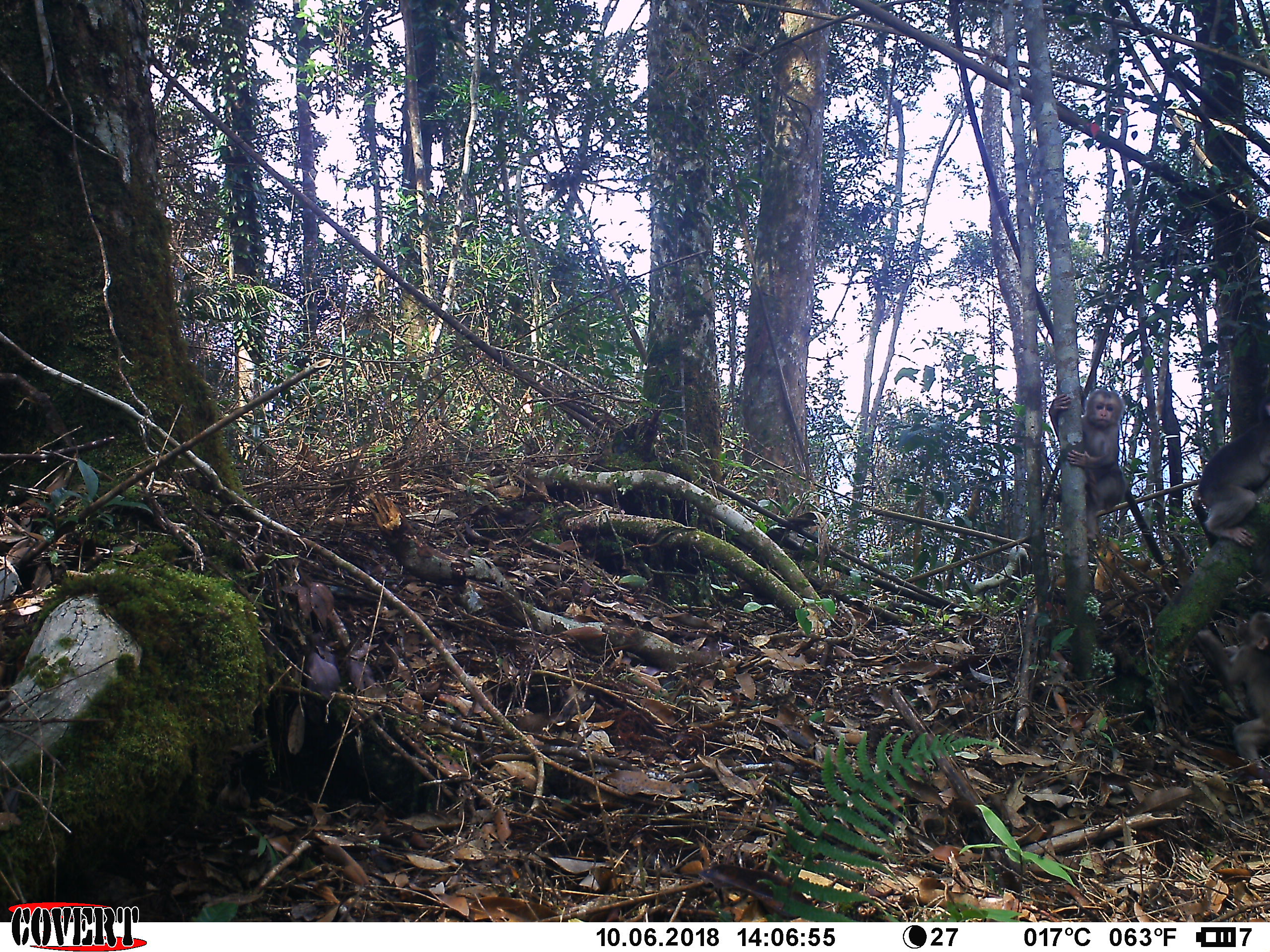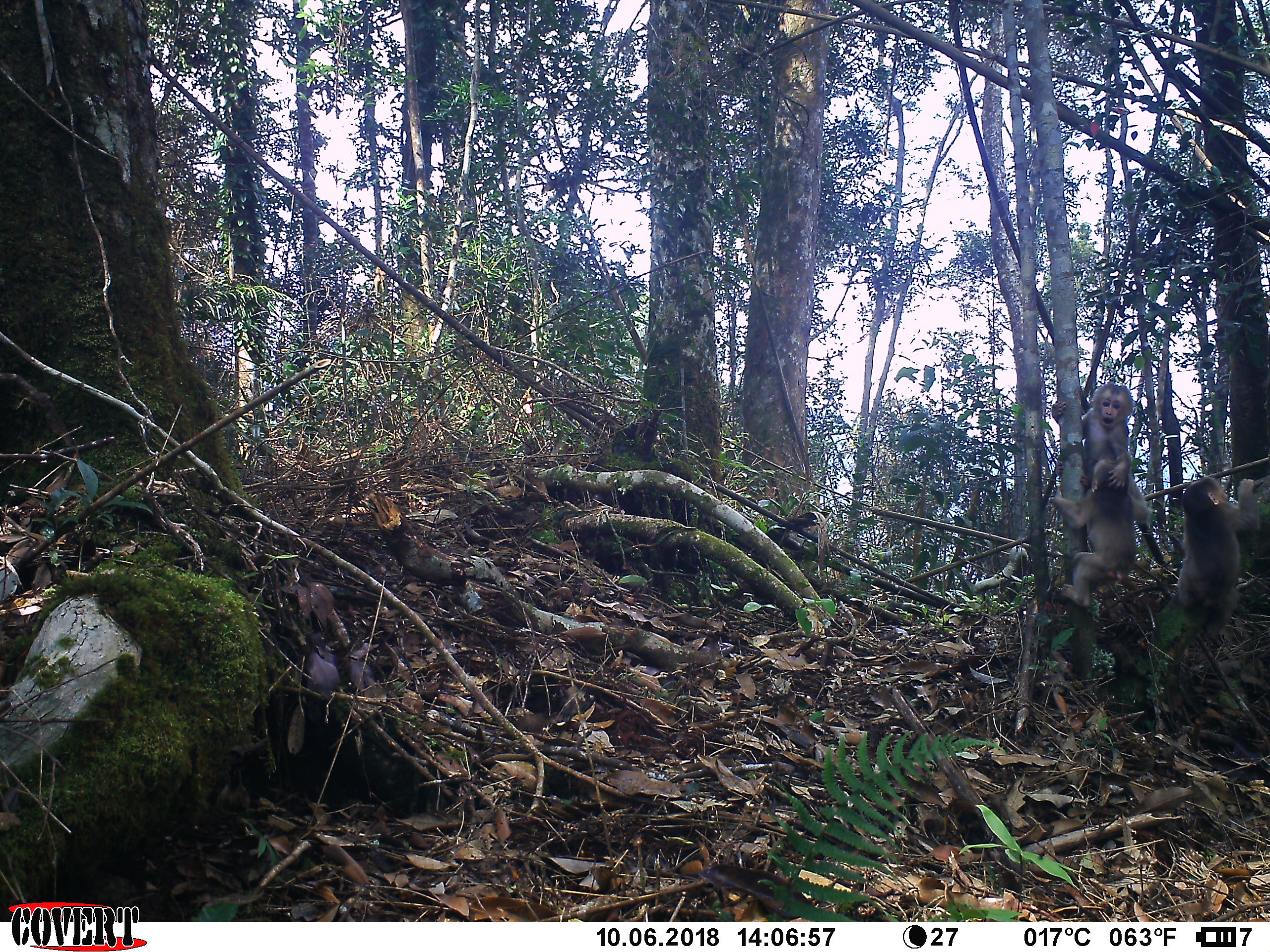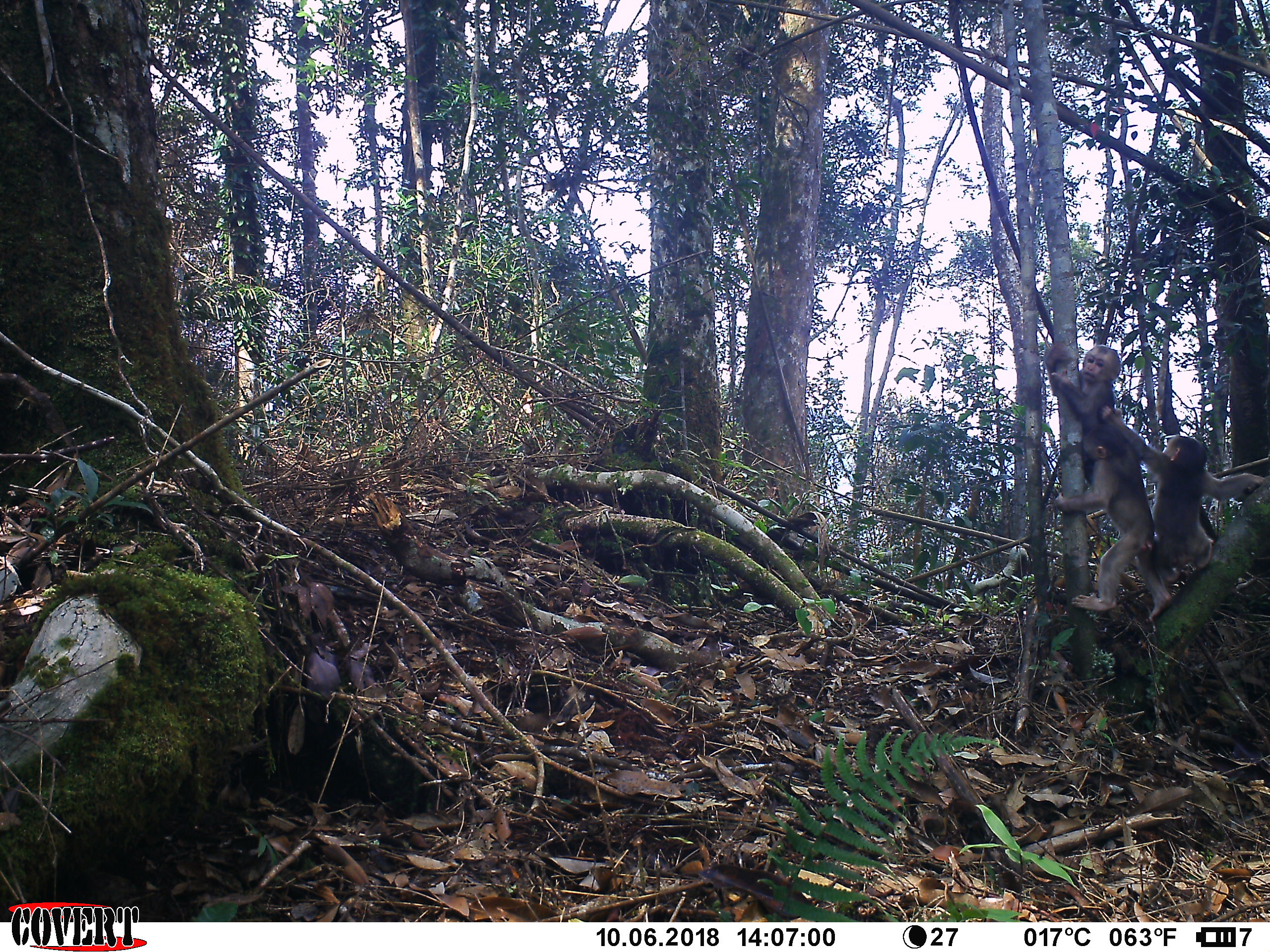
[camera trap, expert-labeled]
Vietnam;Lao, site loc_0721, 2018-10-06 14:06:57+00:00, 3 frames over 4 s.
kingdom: Animalia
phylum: Chordata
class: Mammalia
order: Primates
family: Cercopithecidae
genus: Macaca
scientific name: Macaca arctoides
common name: stump-tailed macaque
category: stump tailed macaque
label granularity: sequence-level